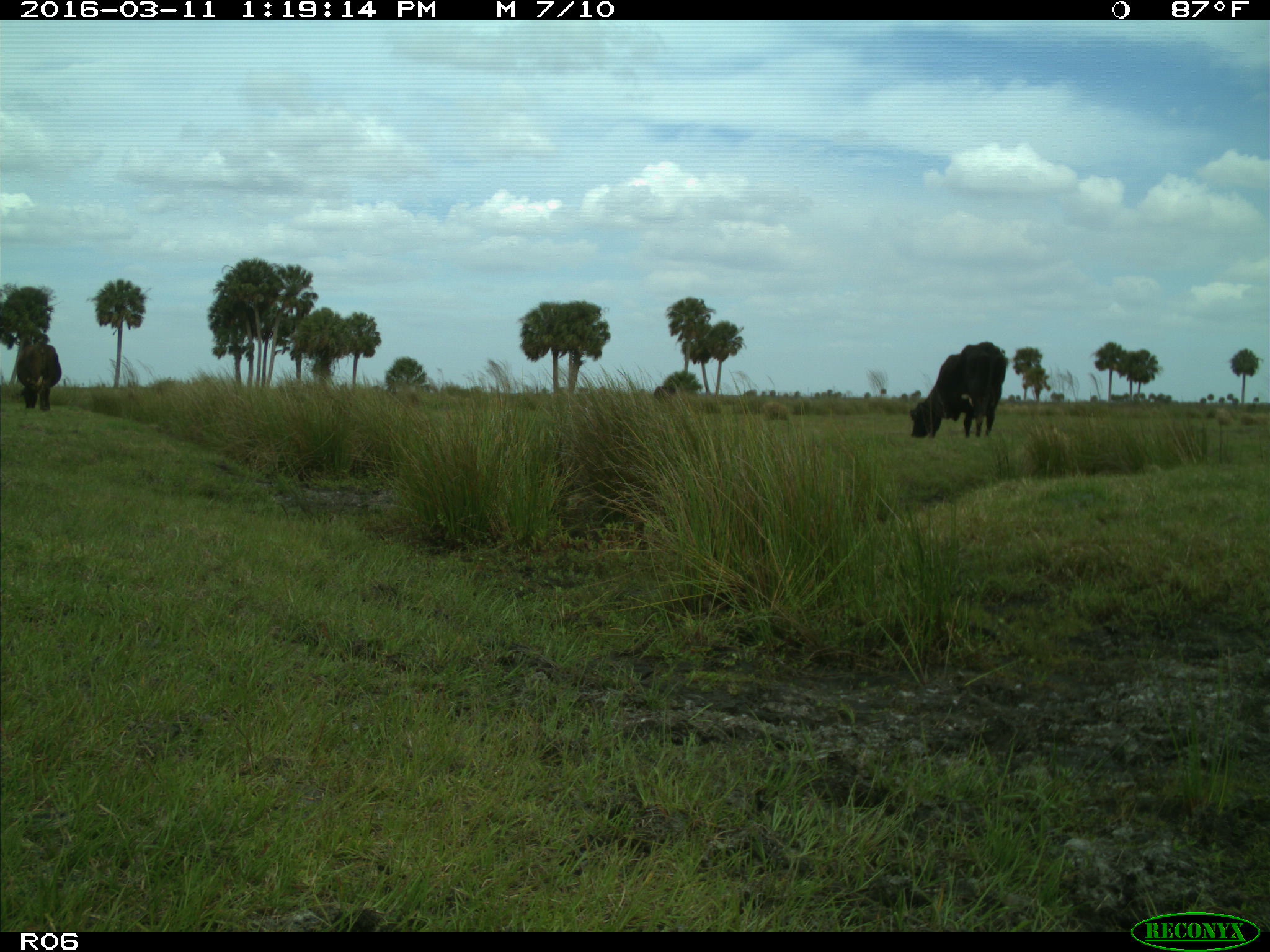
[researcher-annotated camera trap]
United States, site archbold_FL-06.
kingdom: Animalia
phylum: Chordata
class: Mammalia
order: Artiodactyla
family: Bovidae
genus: Bos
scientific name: Bos taurus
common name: domestic cow